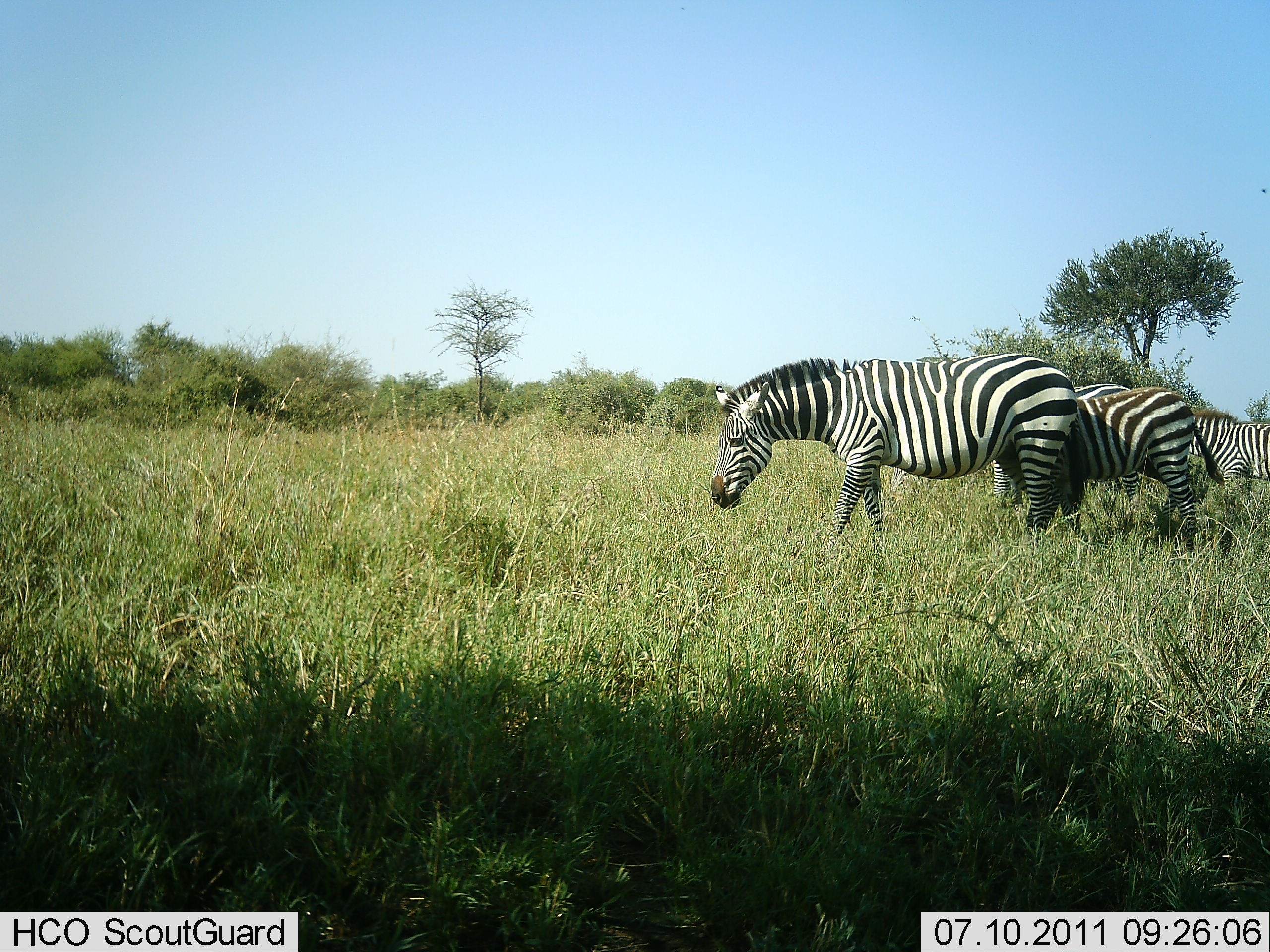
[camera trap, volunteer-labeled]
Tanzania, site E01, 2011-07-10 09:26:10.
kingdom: Animalia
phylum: Chordata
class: Mammalia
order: Perissodactyla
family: Equidae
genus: Equus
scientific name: Equus quagga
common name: plains zebra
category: zebra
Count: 3.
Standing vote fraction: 55%.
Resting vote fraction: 0%.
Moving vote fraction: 27%.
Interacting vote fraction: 0%.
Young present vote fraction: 0%.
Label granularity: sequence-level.